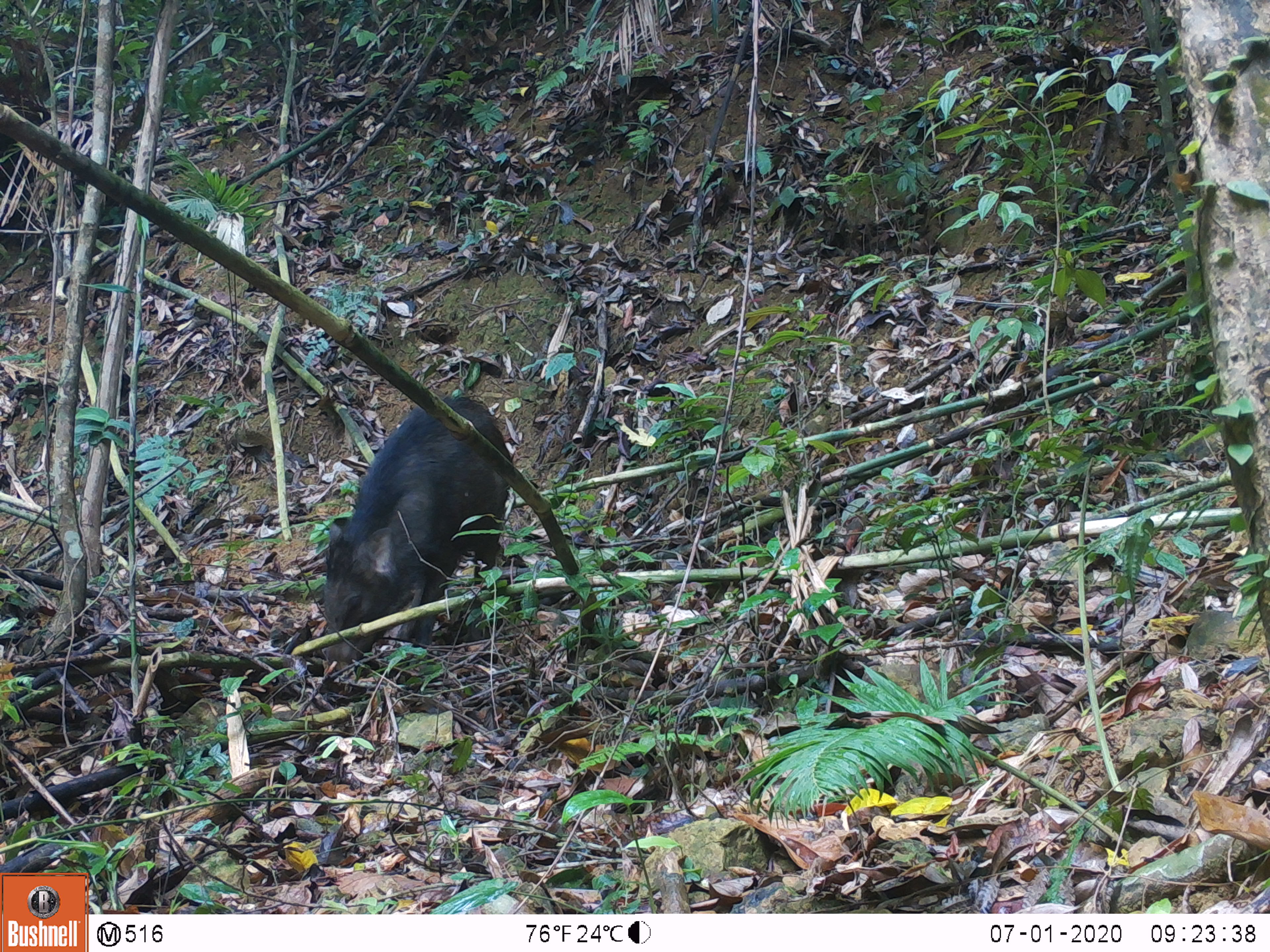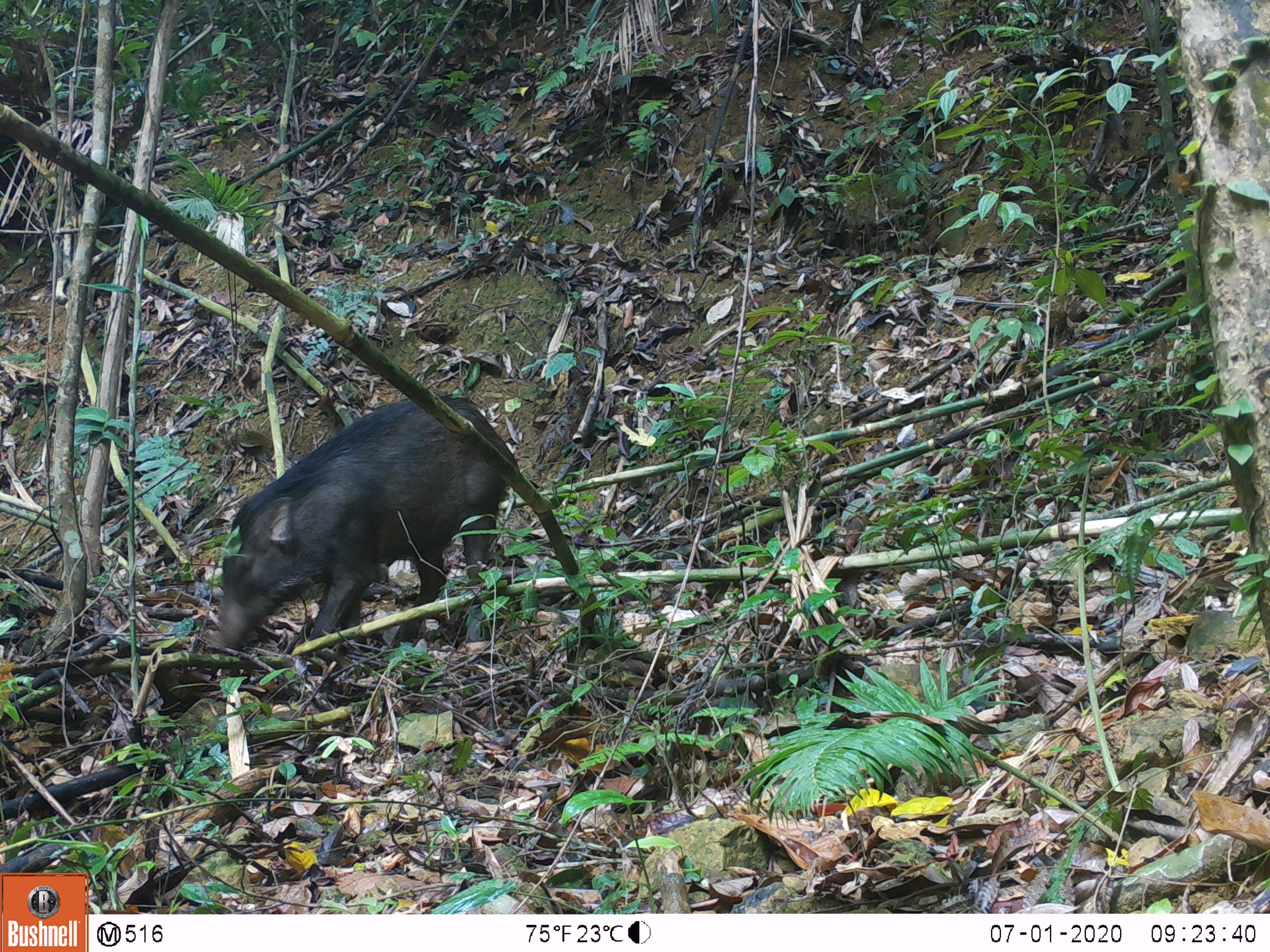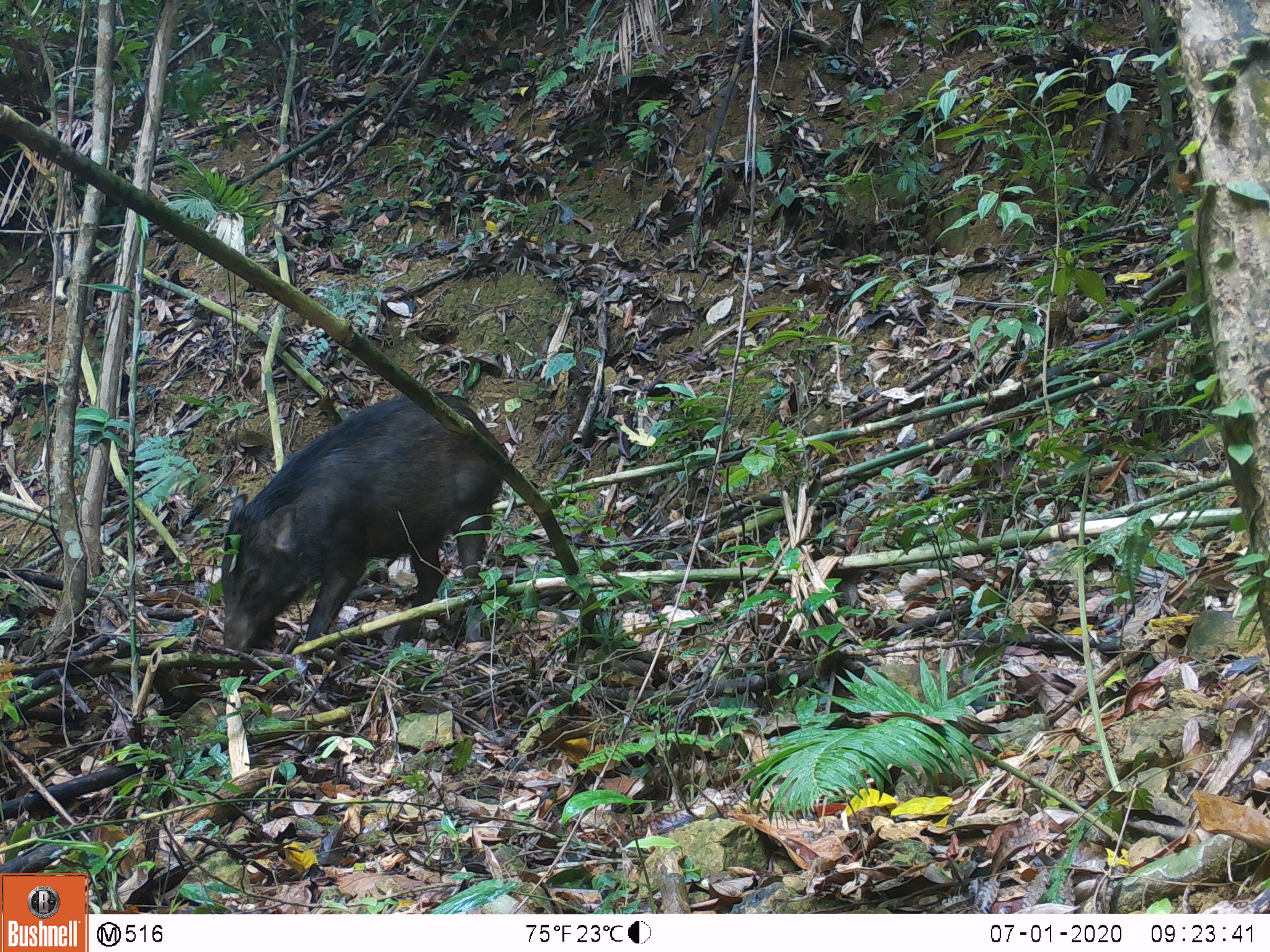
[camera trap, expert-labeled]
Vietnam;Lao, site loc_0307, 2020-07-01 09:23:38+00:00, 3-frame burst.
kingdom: Animalia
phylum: Chordata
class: Mammalia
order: Artiodactyla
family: Suidae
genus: Sus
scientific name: Sus scrofa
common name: eurasian wild pig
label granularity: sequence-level